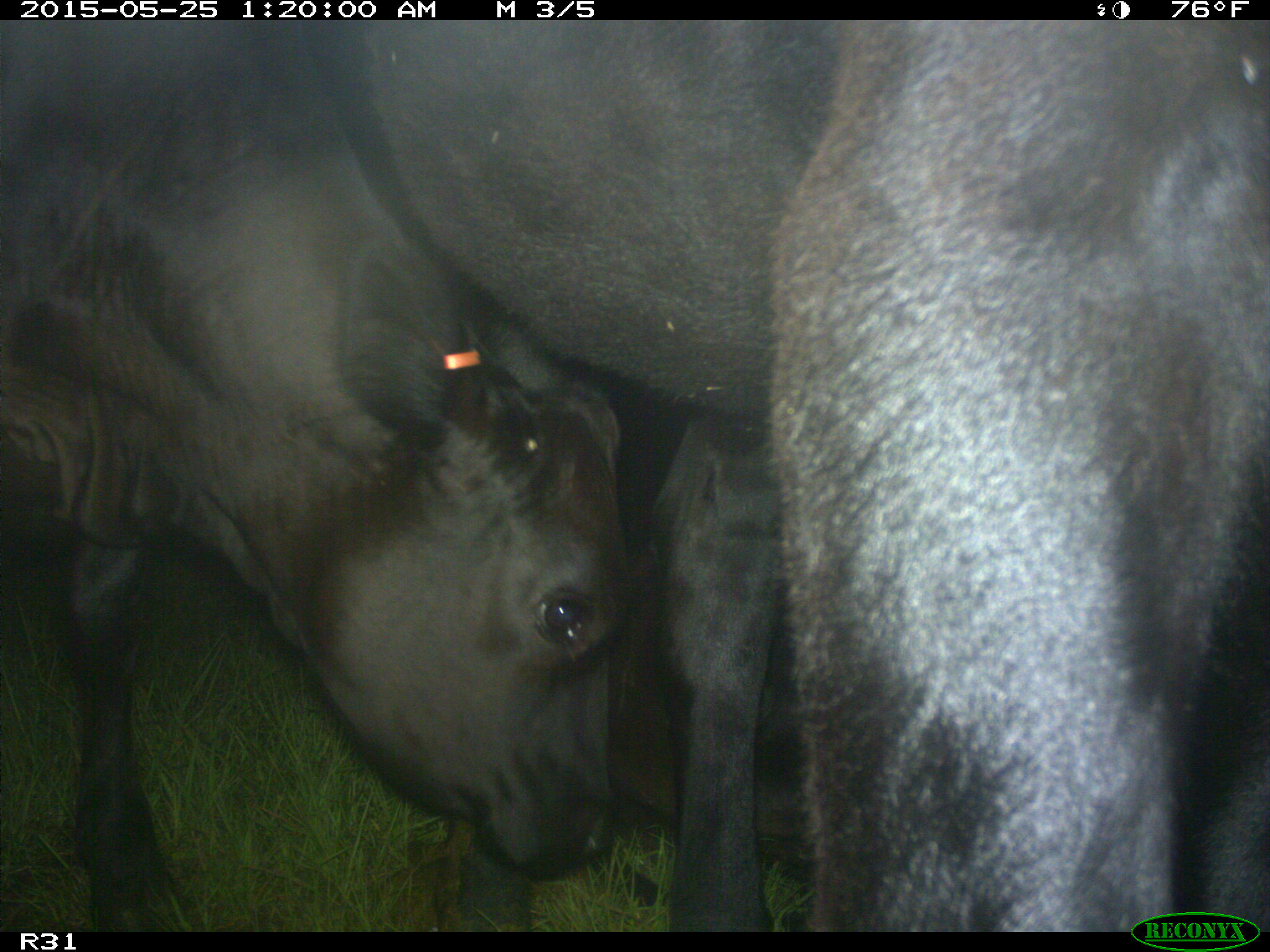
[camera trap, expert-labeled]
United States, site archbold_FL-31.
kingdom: Animalia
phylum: Chordata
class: Mammalia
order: Artiodactyla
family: Bovidae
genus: Bos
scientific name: Bos taurus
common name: domestic cow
Bos taurus (domestic cow).